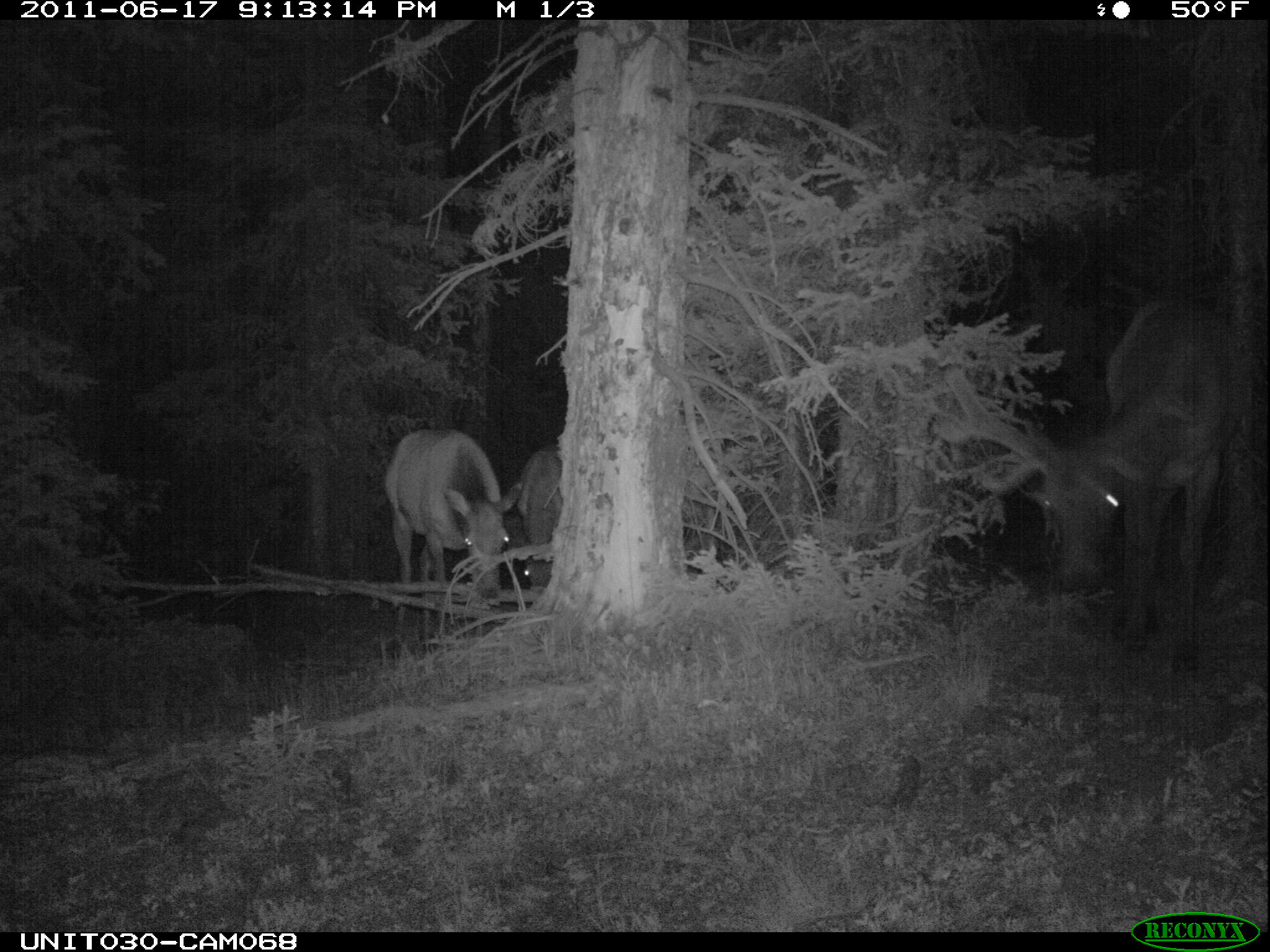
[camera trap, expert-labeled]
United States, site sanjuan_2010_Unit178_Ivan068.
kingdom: Animalia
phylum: Chordata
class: Mammalia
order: Artiodactyla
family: Cervidae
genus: Cervus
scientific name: Cervus elaphus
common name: red deer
Cervus elaphus (red deer).